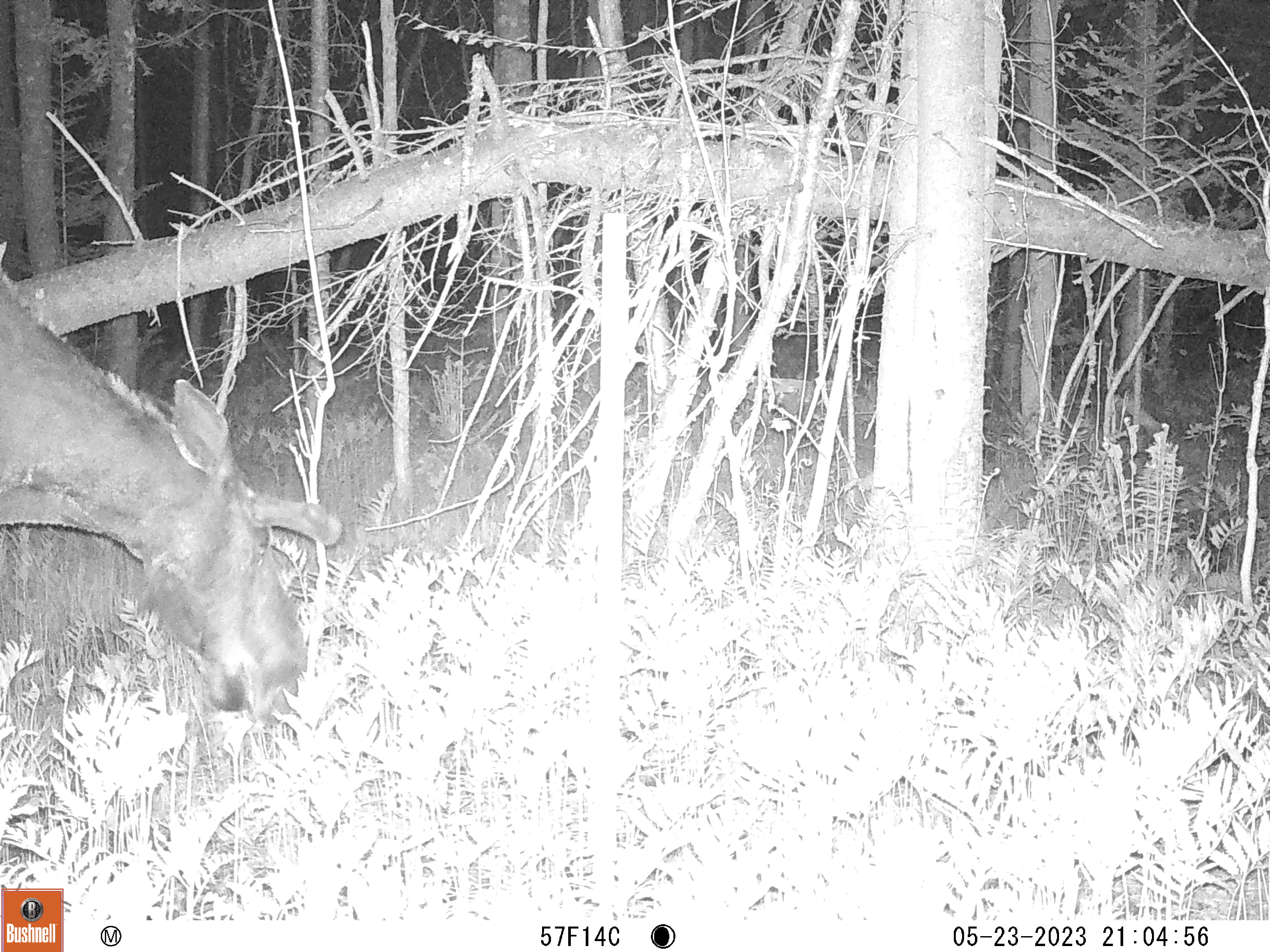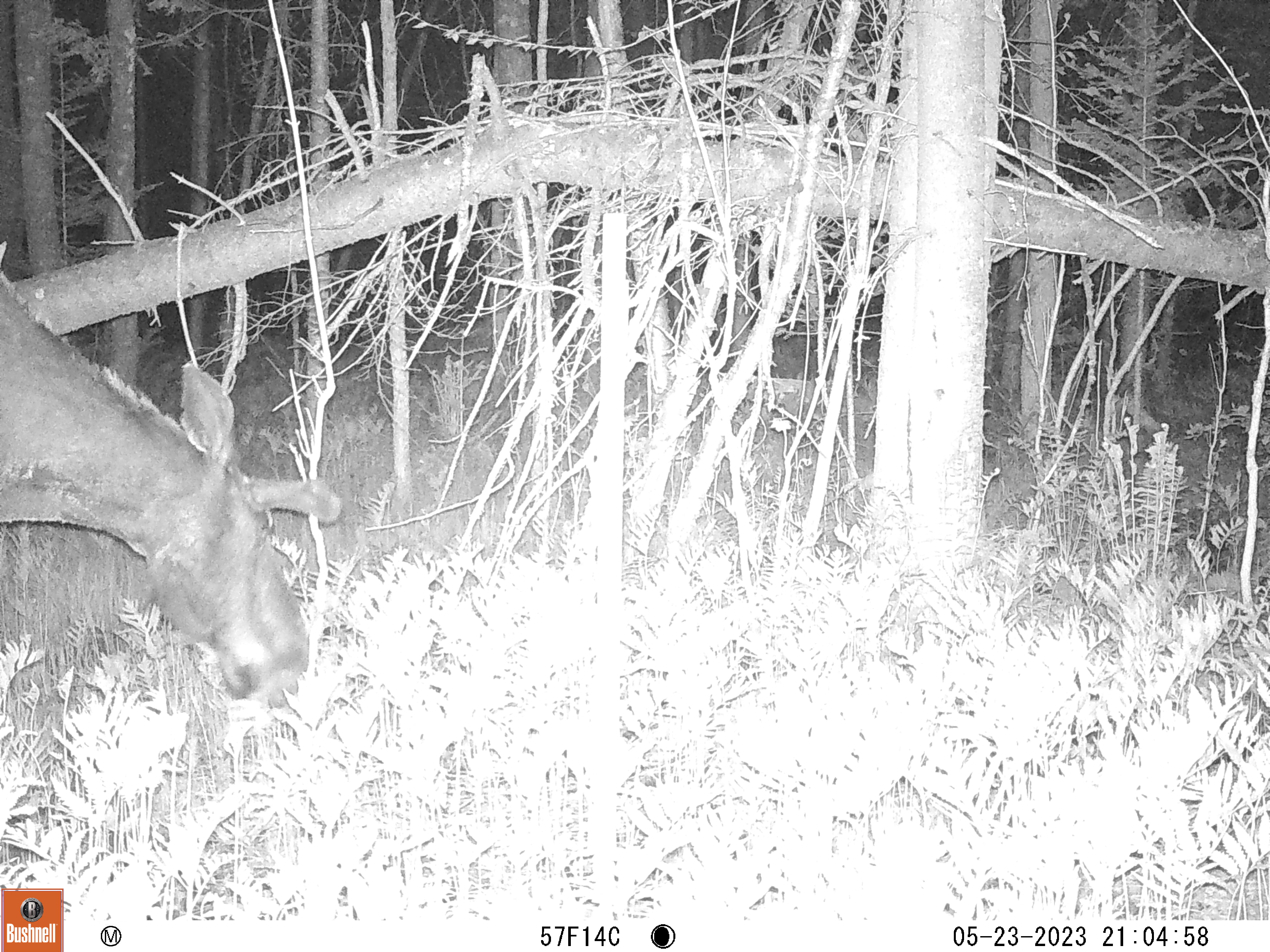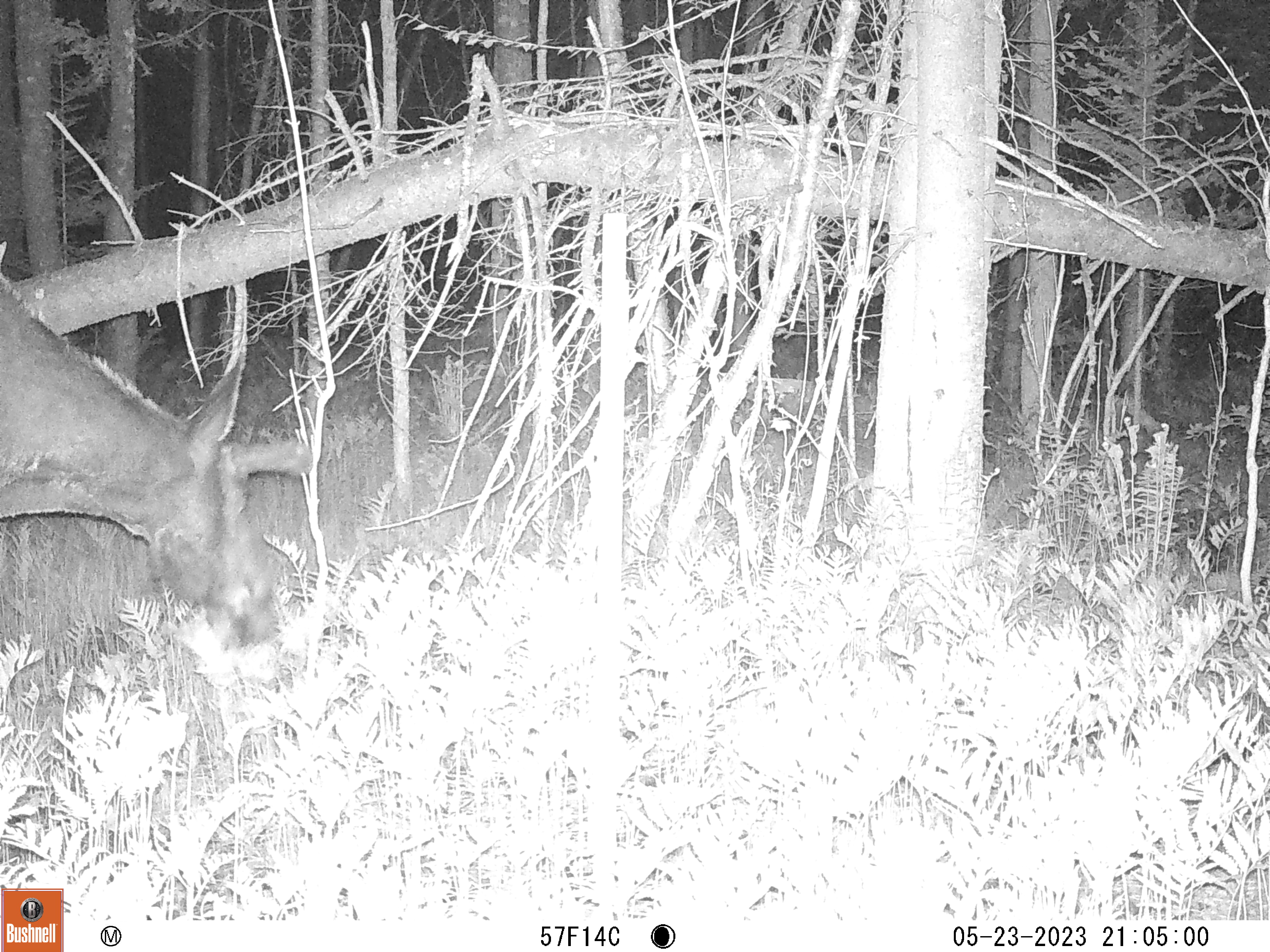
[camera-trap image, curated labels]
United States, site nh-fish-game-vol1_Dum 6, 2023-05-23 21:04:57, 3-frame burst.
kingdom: Animalia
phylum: Chordata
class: Mammalia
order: Artiodactyla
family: Cervidae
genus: Alces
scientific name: Alces alces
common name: moose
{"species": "moose (Alces alces)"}